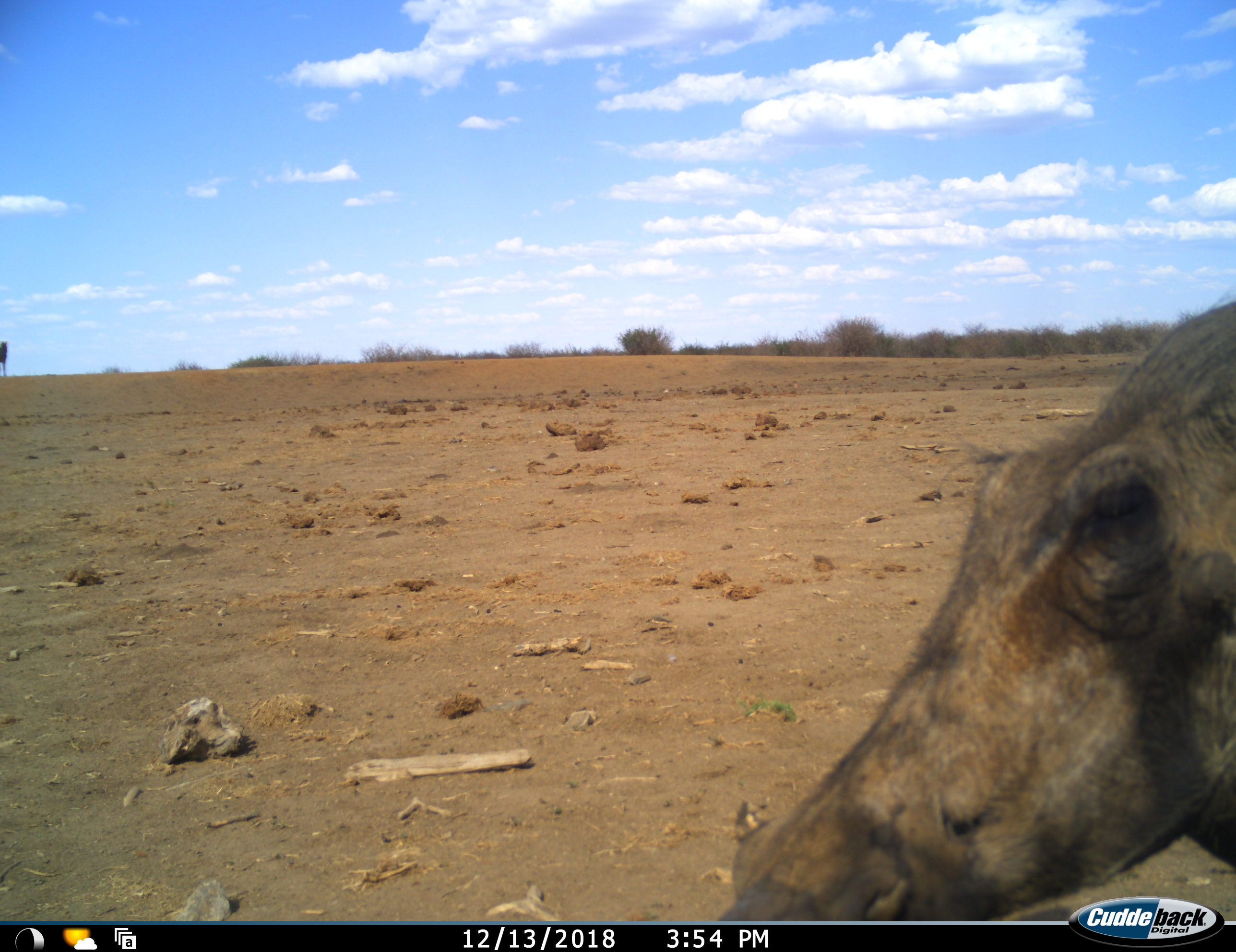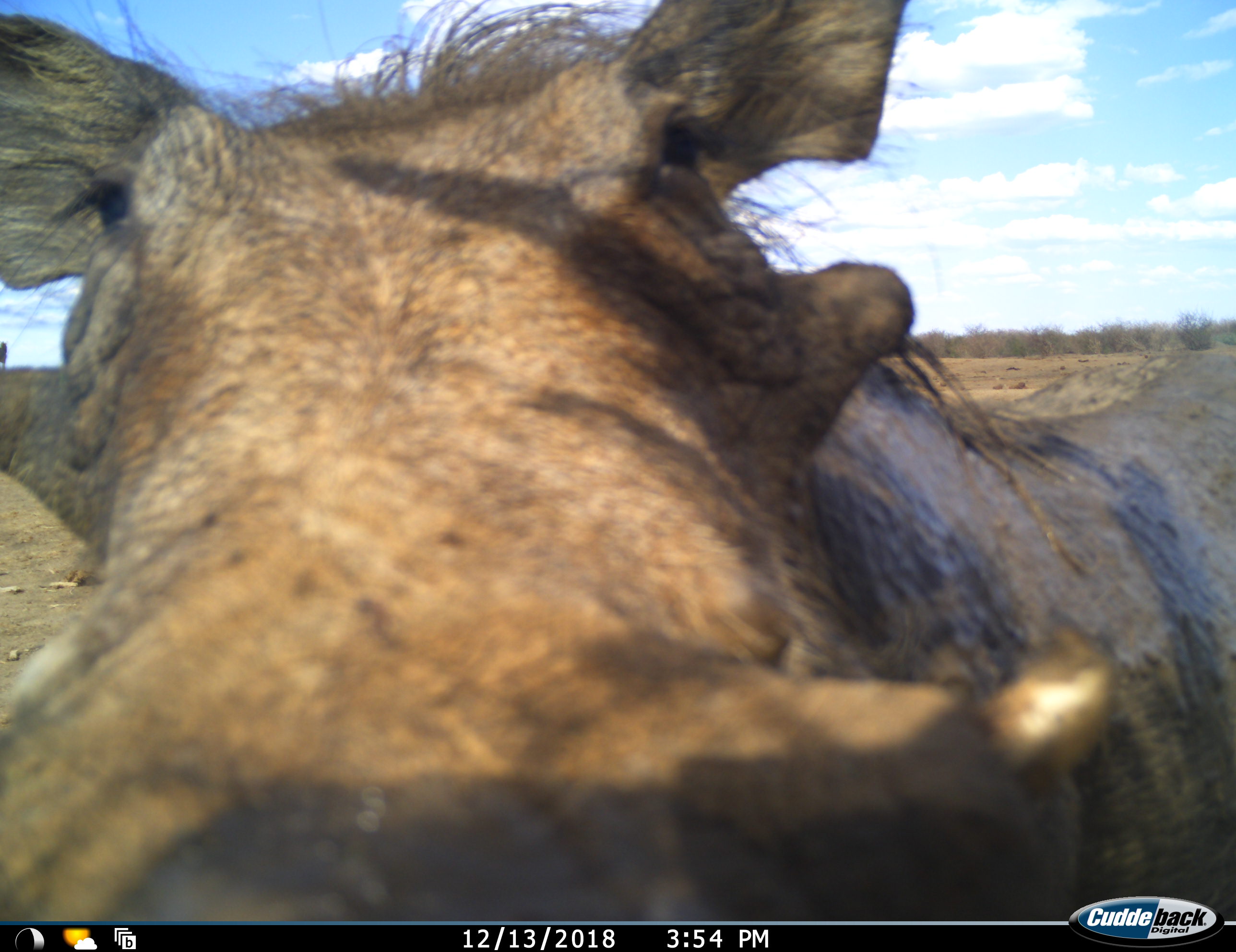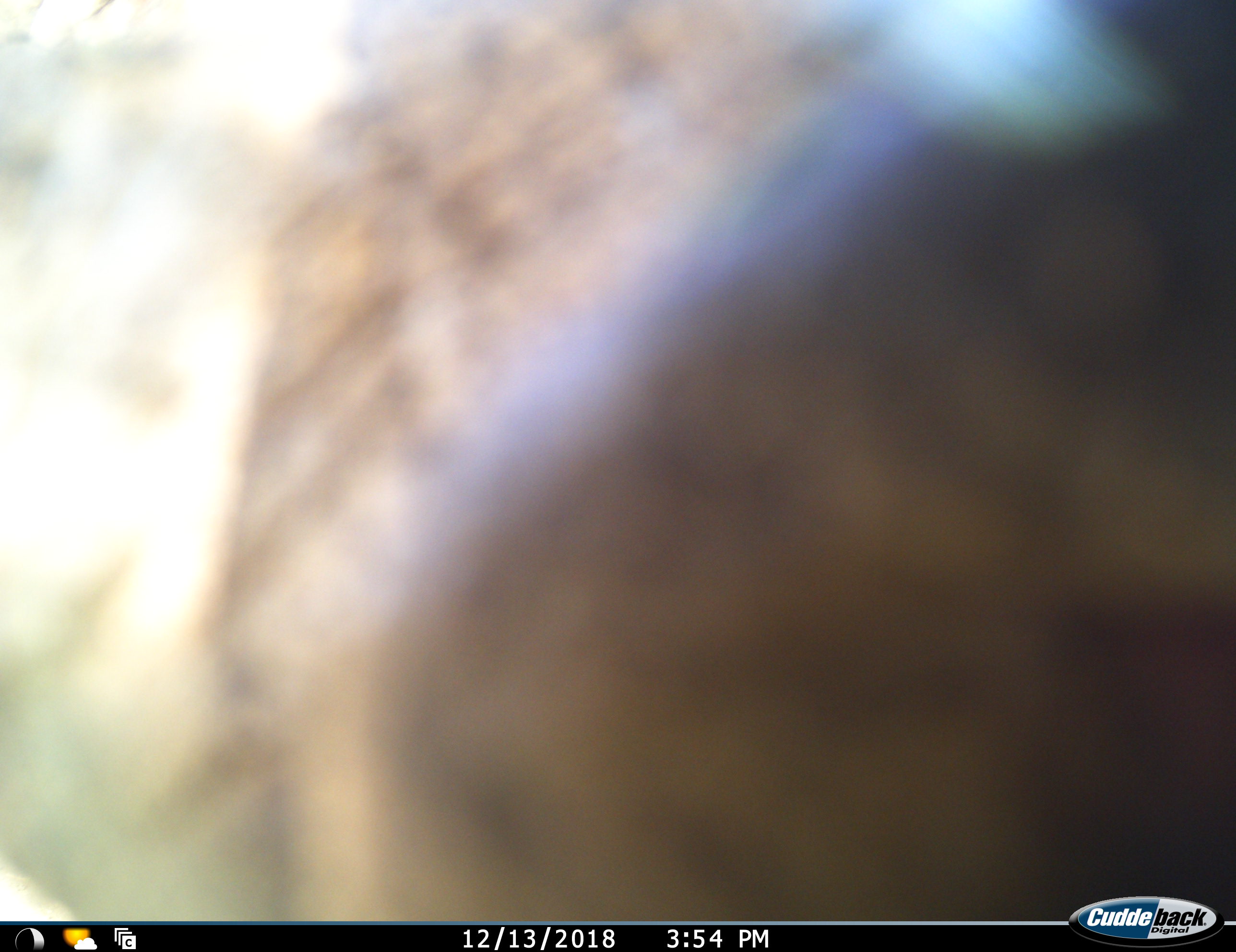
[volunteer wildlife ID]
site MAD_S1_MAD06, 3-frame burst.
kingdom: Animalia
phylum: Chordata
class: Mammalia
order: Artiodactyla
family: Suidae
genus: Phacochoerus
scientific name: Phacochoerus africanus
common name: warthog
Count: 1.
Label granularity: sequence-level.